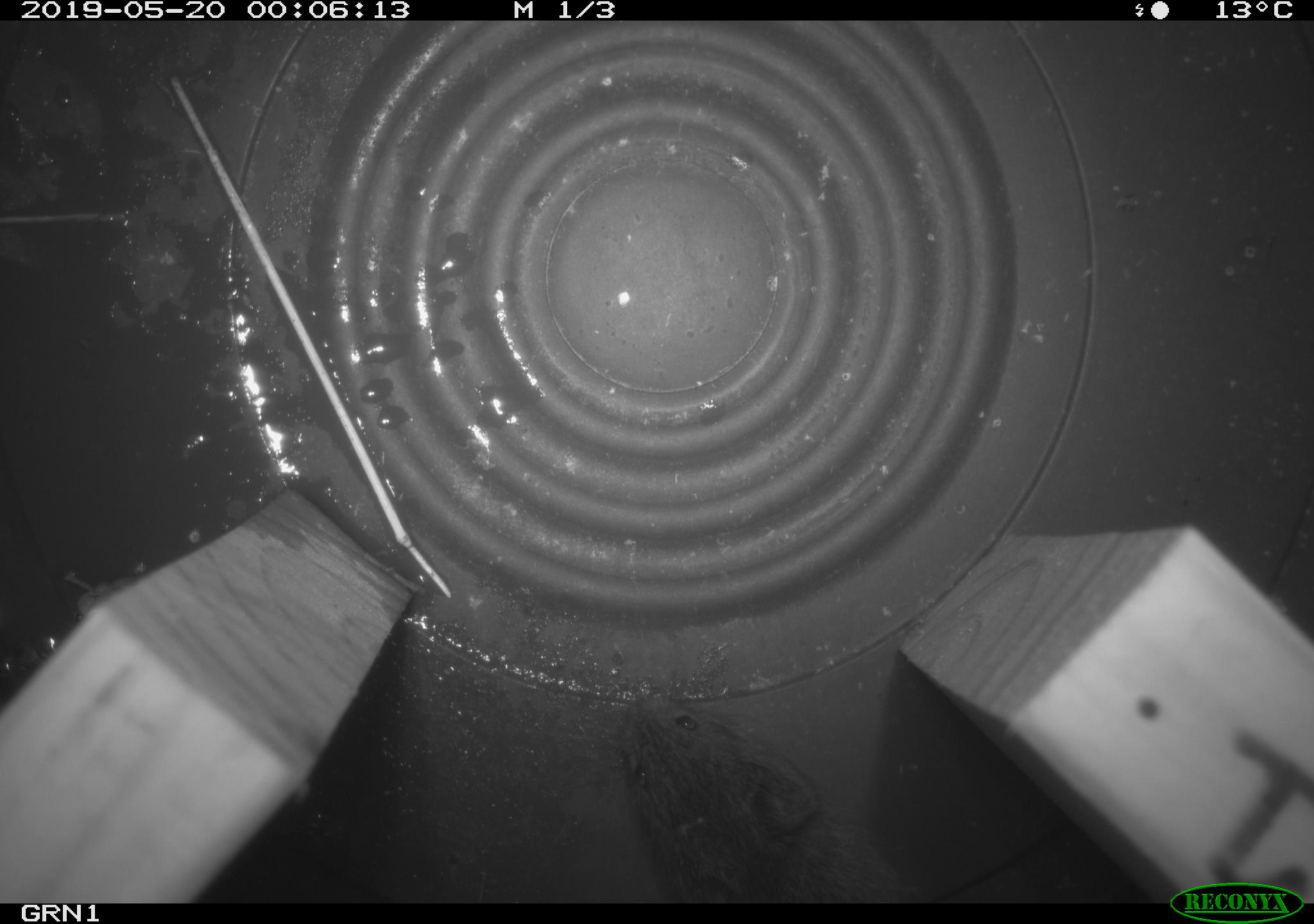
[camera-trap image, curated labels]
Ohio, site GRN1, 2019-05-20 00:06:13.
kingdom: Animalia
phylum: Chordata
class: Mammalia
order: Rodentia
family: Cricetidae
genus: Microtus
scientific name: Microtus pennsylvanicus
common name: meadow vole